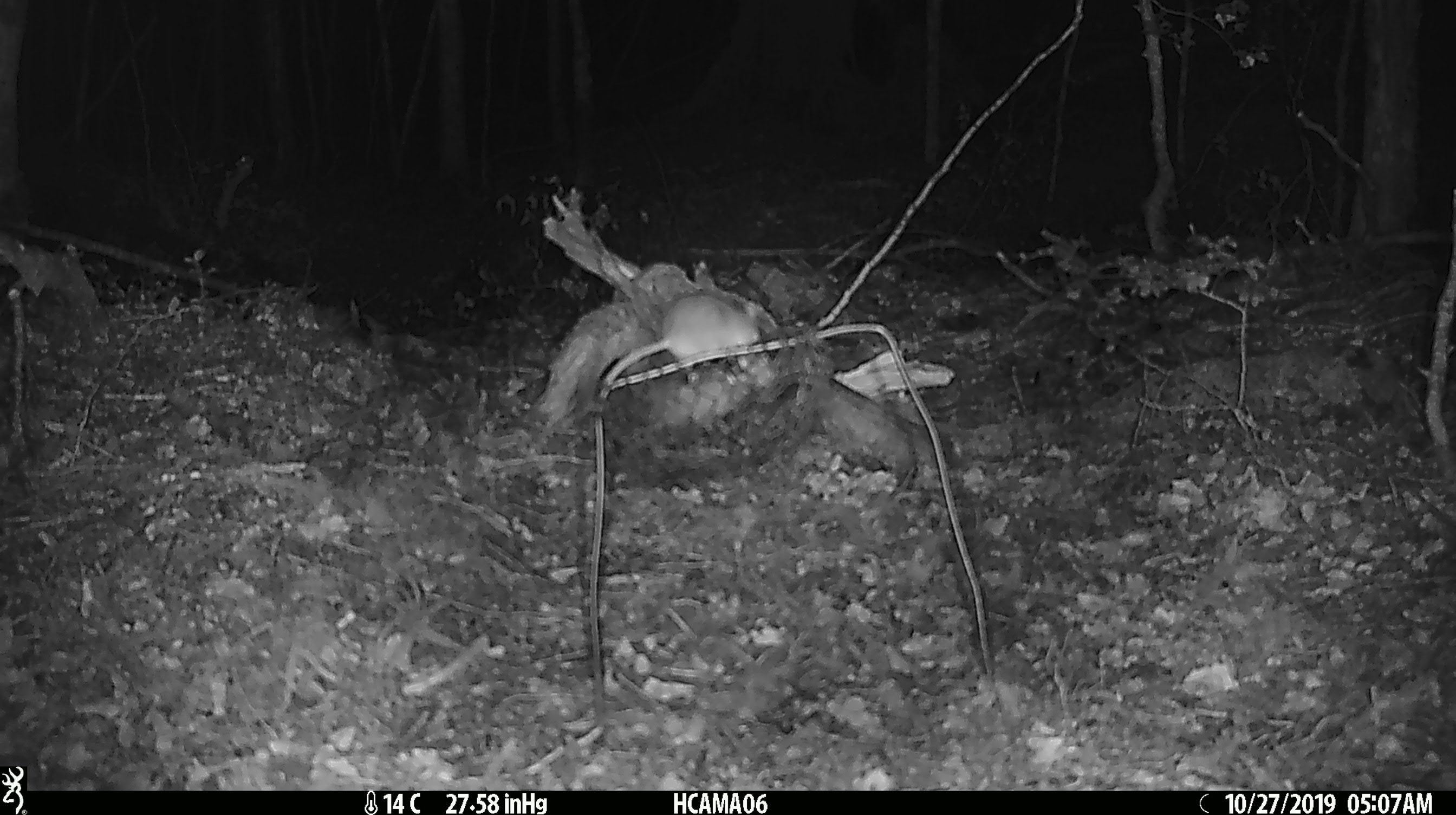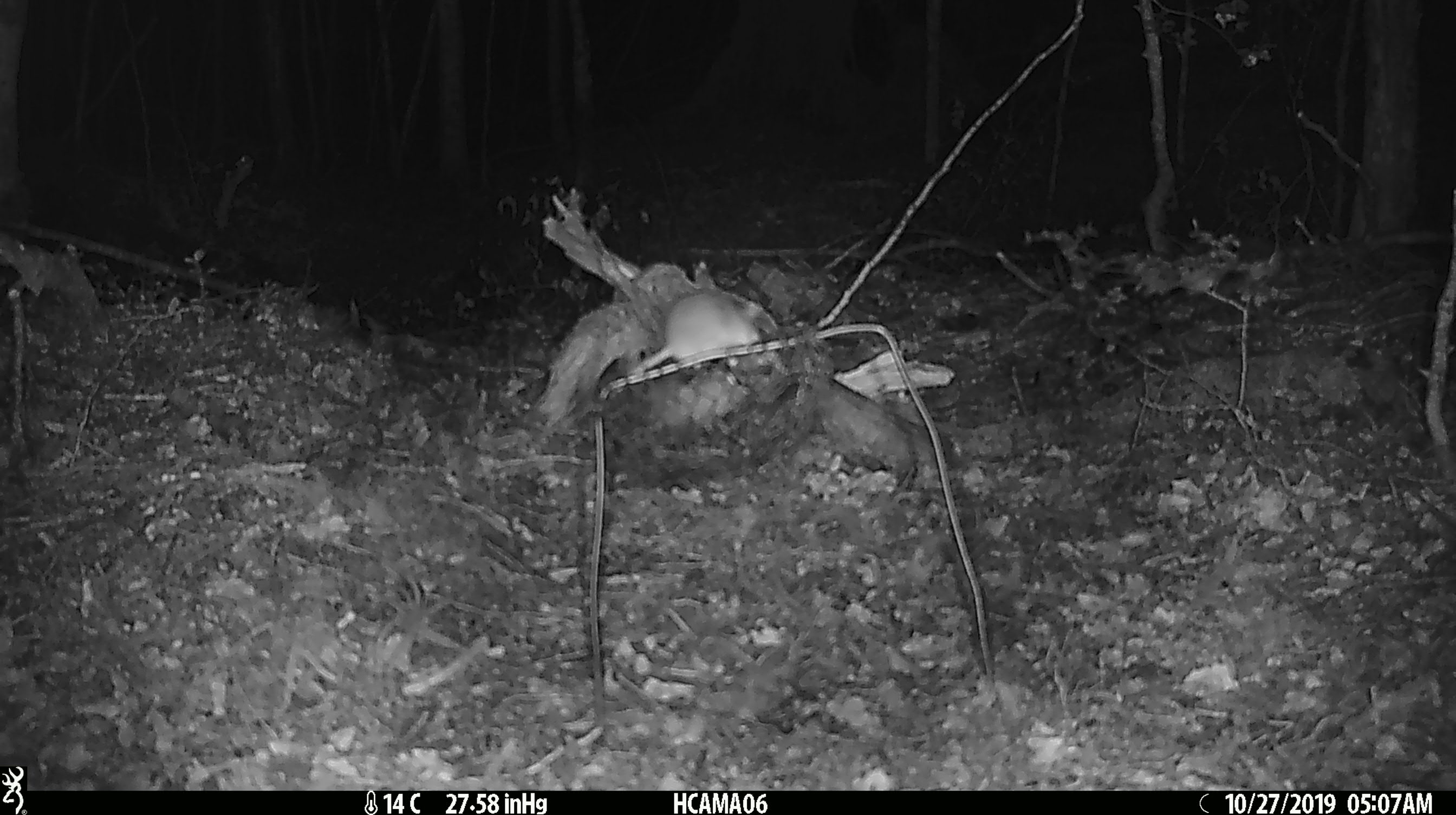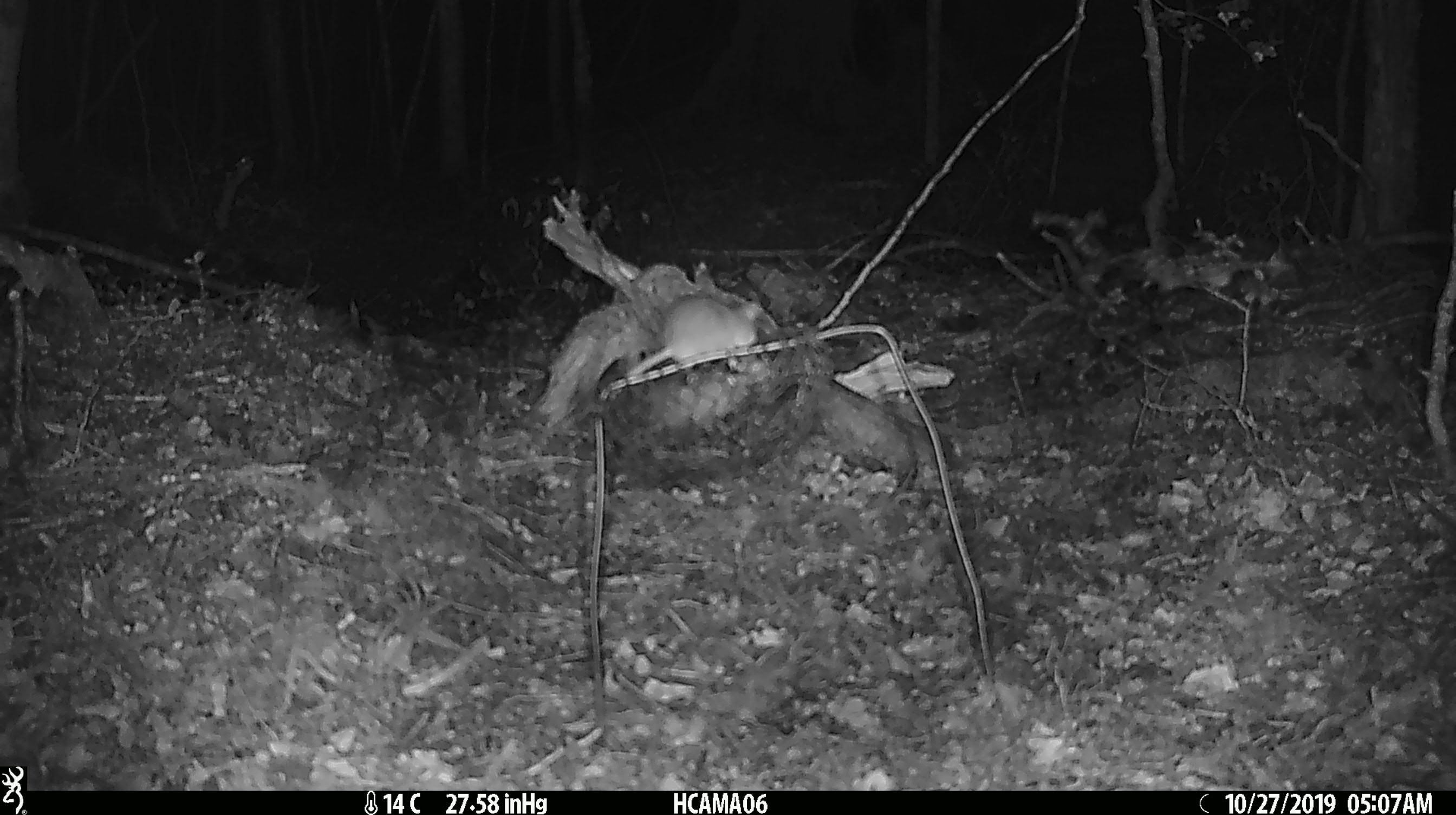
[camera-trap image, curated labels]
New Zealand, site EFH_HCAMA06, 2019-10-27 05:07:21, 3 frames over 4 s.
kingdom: Animalia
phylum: Chordata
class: Mammalia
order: Rodentia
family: Muridae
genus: Mus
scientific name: Mus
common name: mouse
Mouse (Mus).